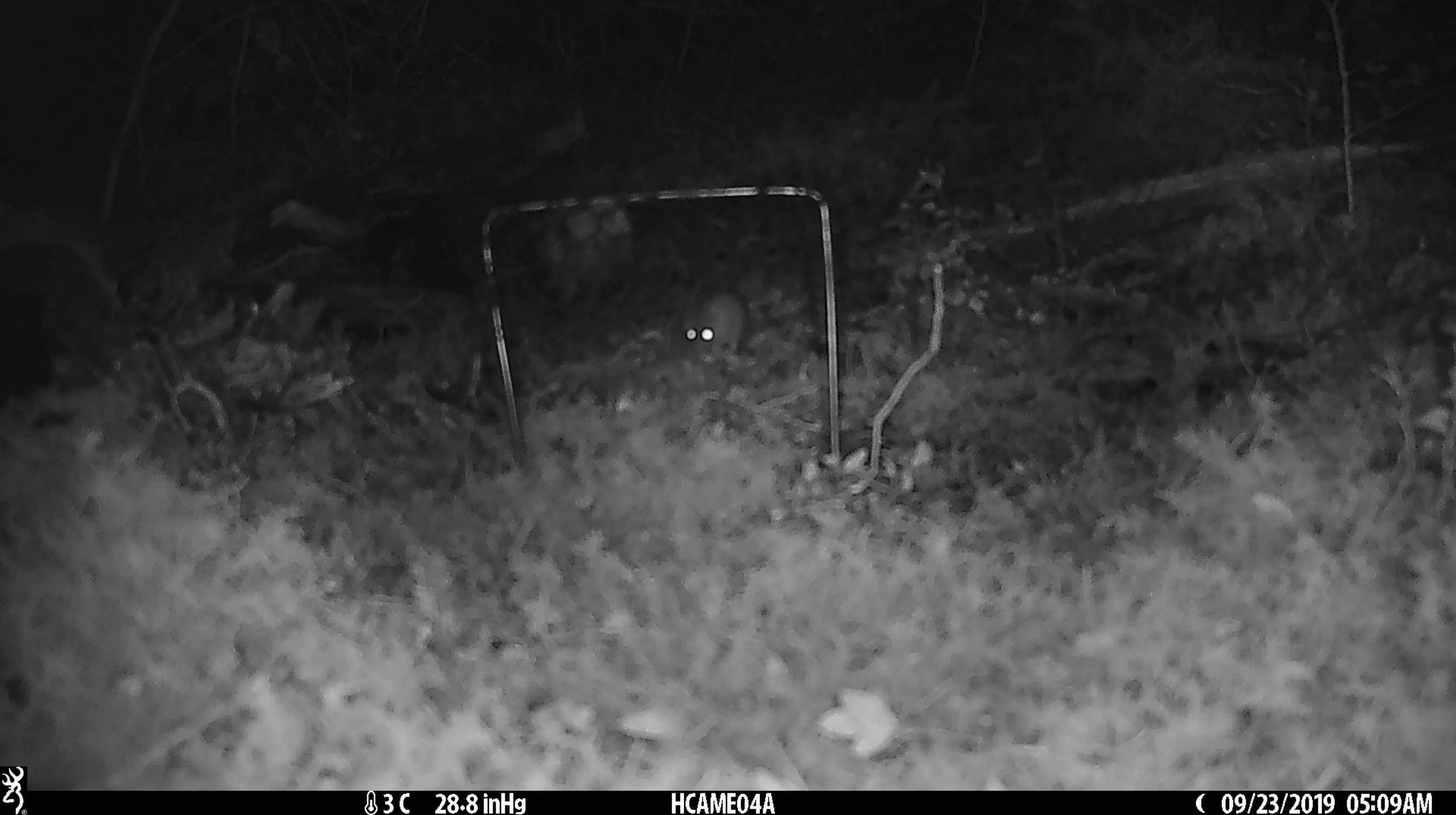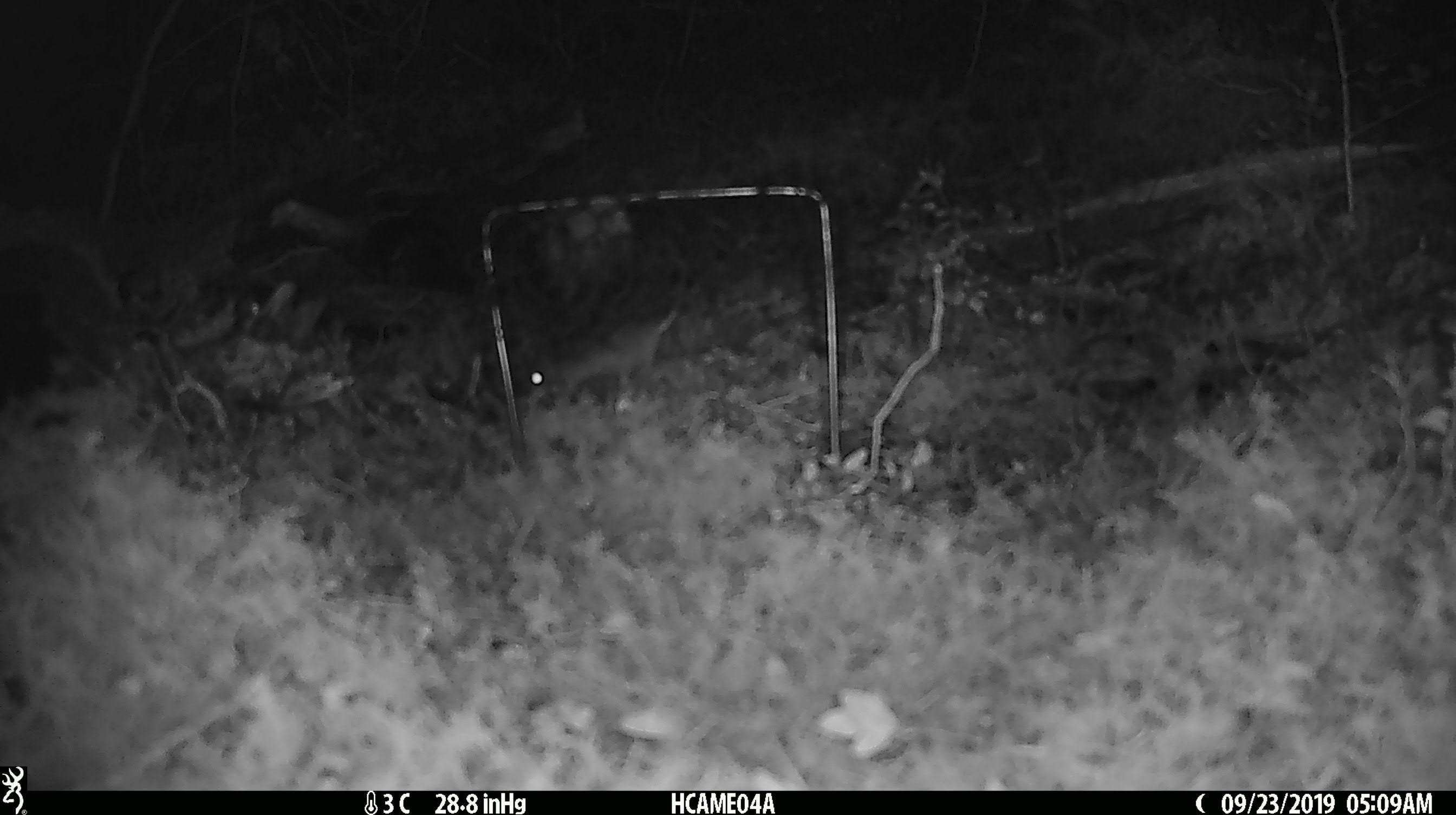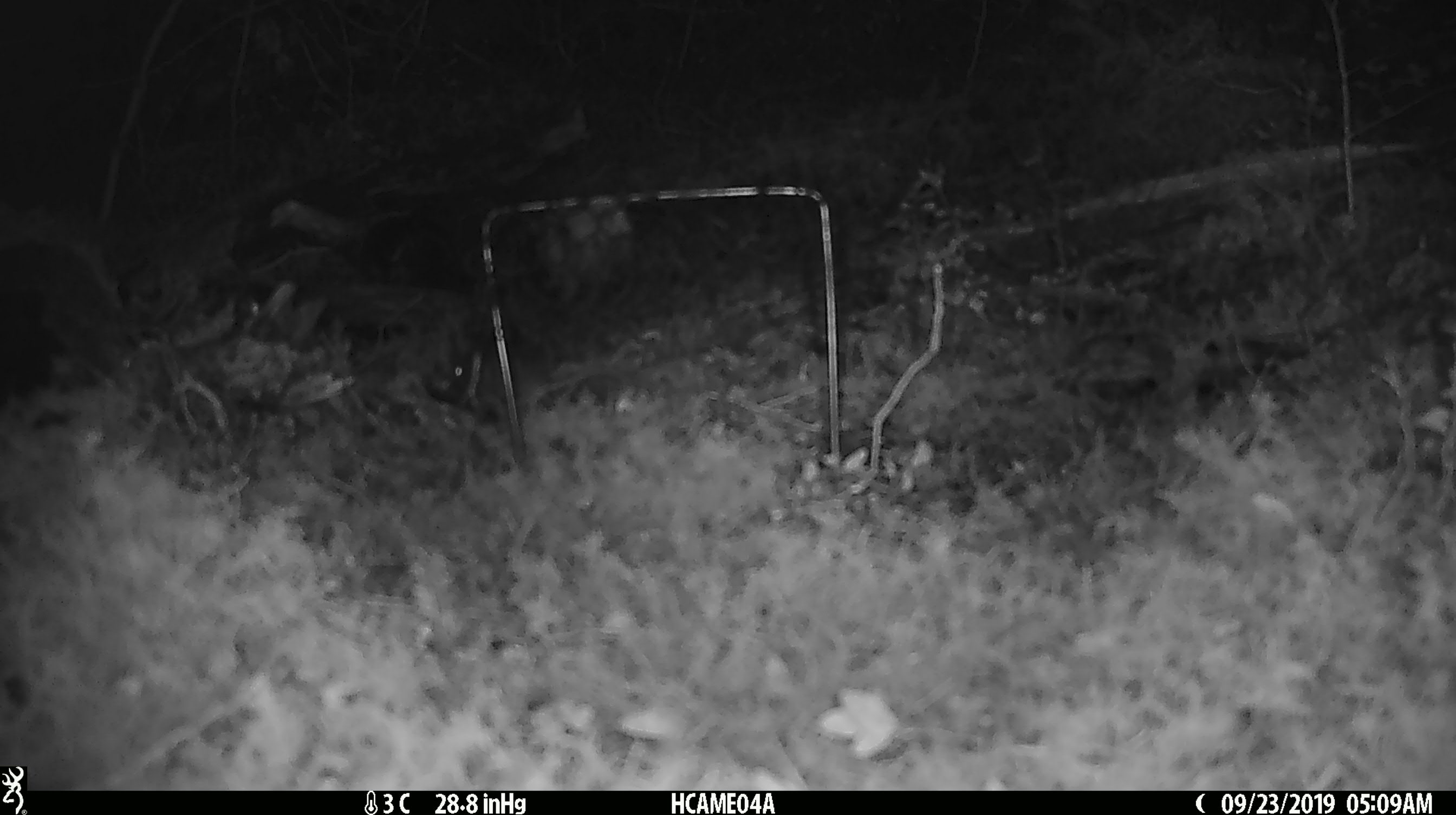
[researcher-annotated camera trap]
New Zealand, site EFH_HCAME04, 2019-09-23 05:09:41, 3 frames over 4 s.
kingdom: Animalia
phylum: Chordata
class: Mammalia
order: Rodentia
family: Muridae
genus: Mus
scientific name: Mus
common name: mouse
Mouse (Mus).